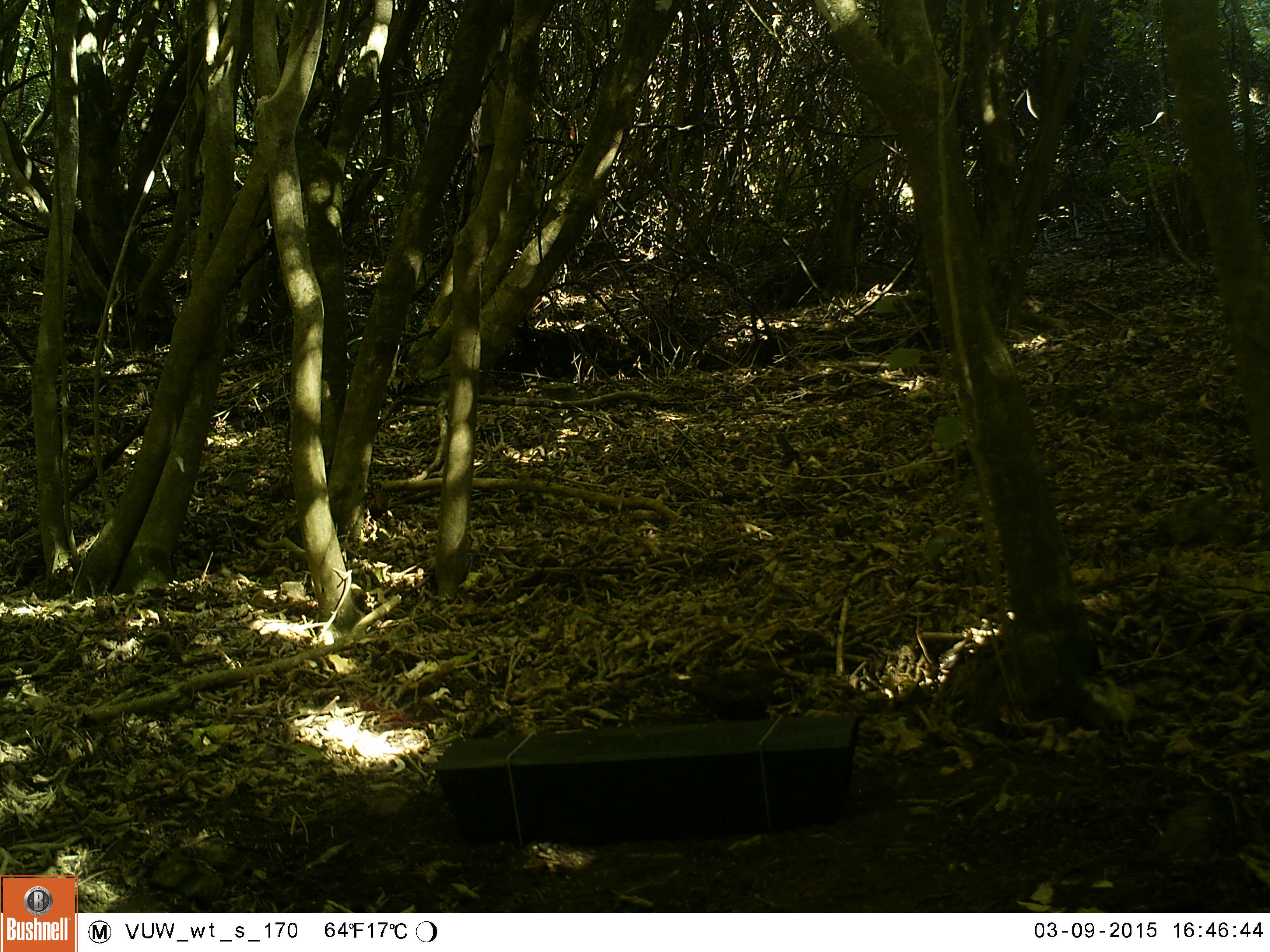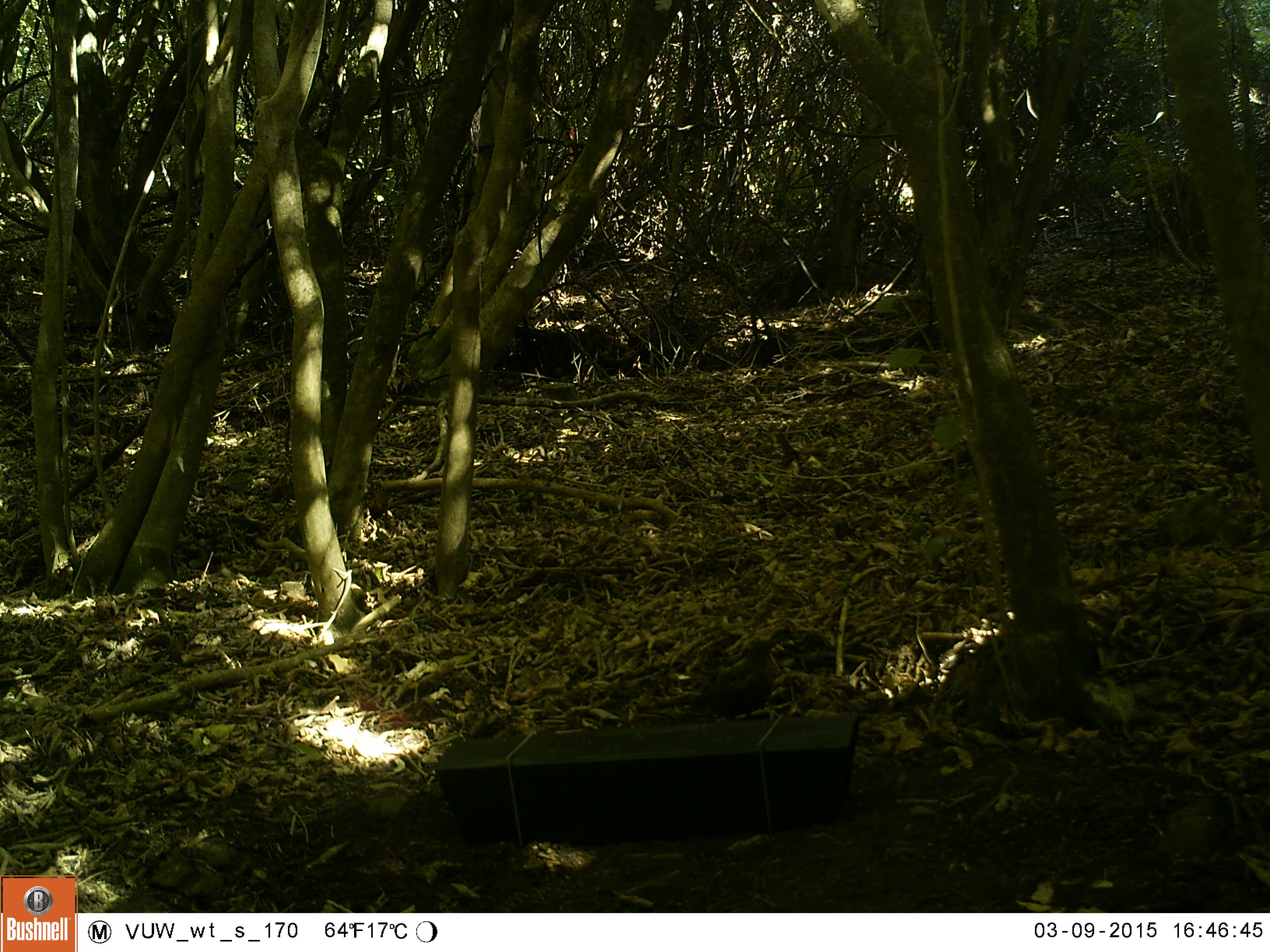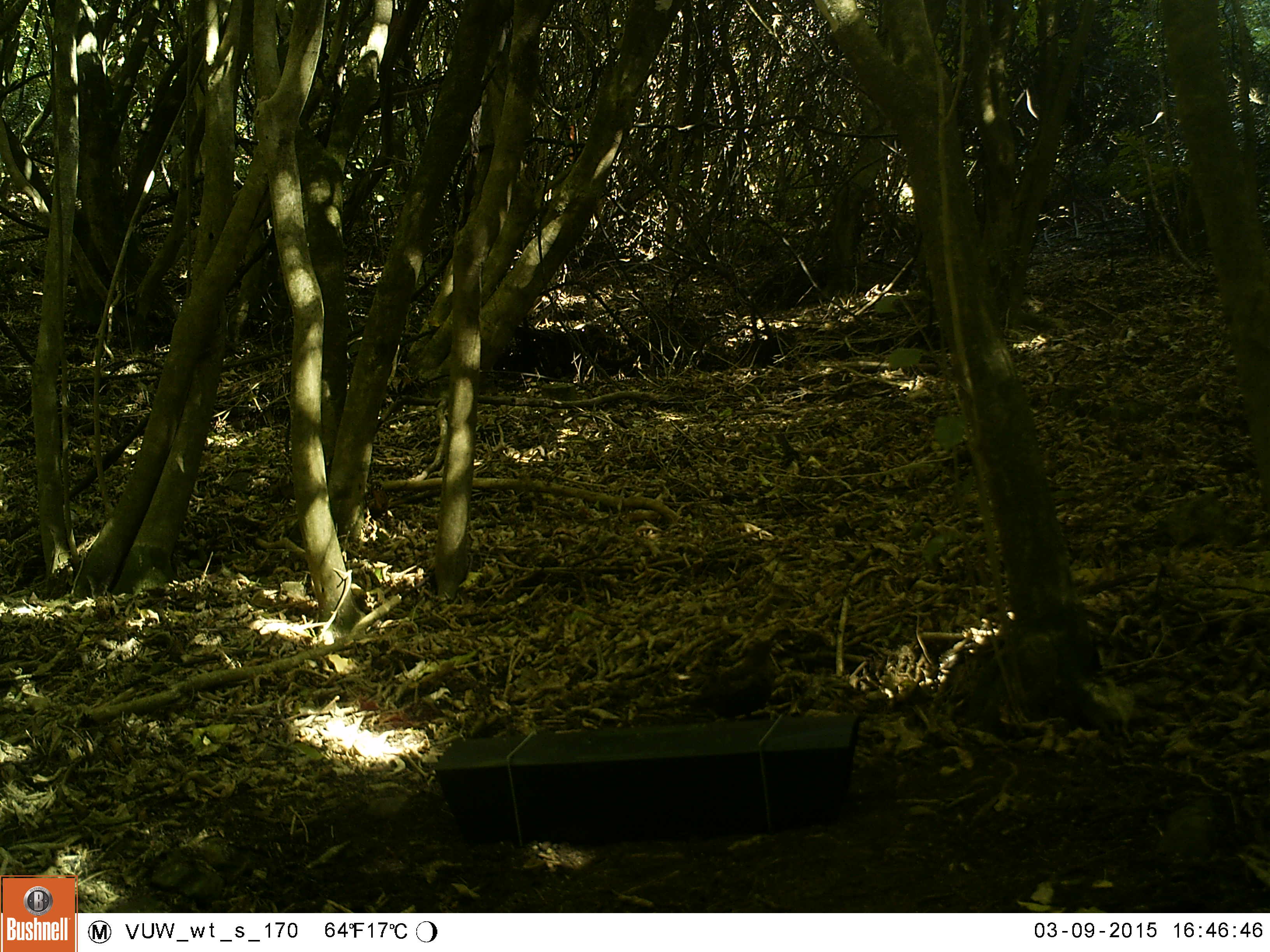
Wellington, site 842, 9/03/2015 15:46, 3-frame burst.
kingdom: Animalia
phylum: Chordata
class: Aves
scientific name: Aves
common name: bird